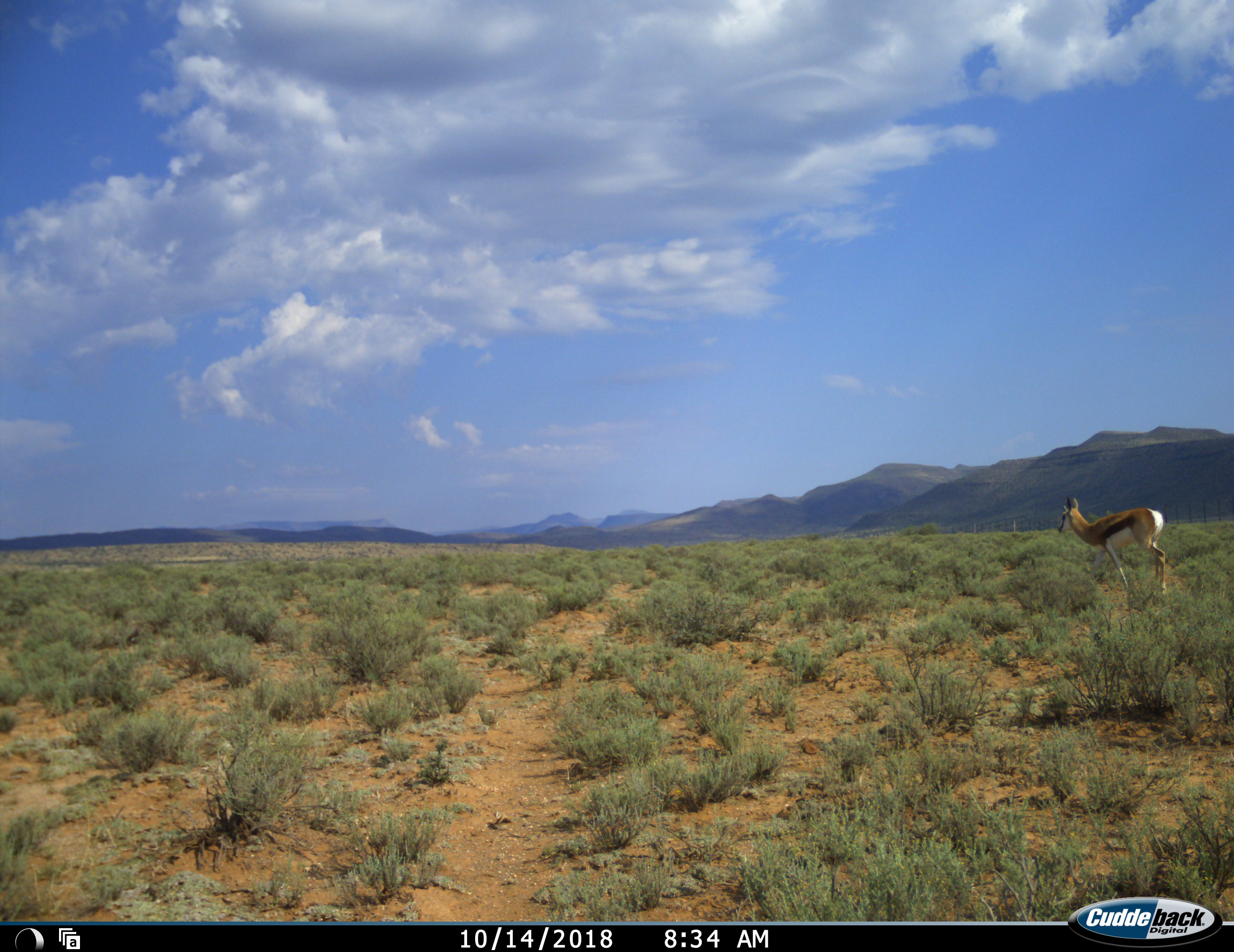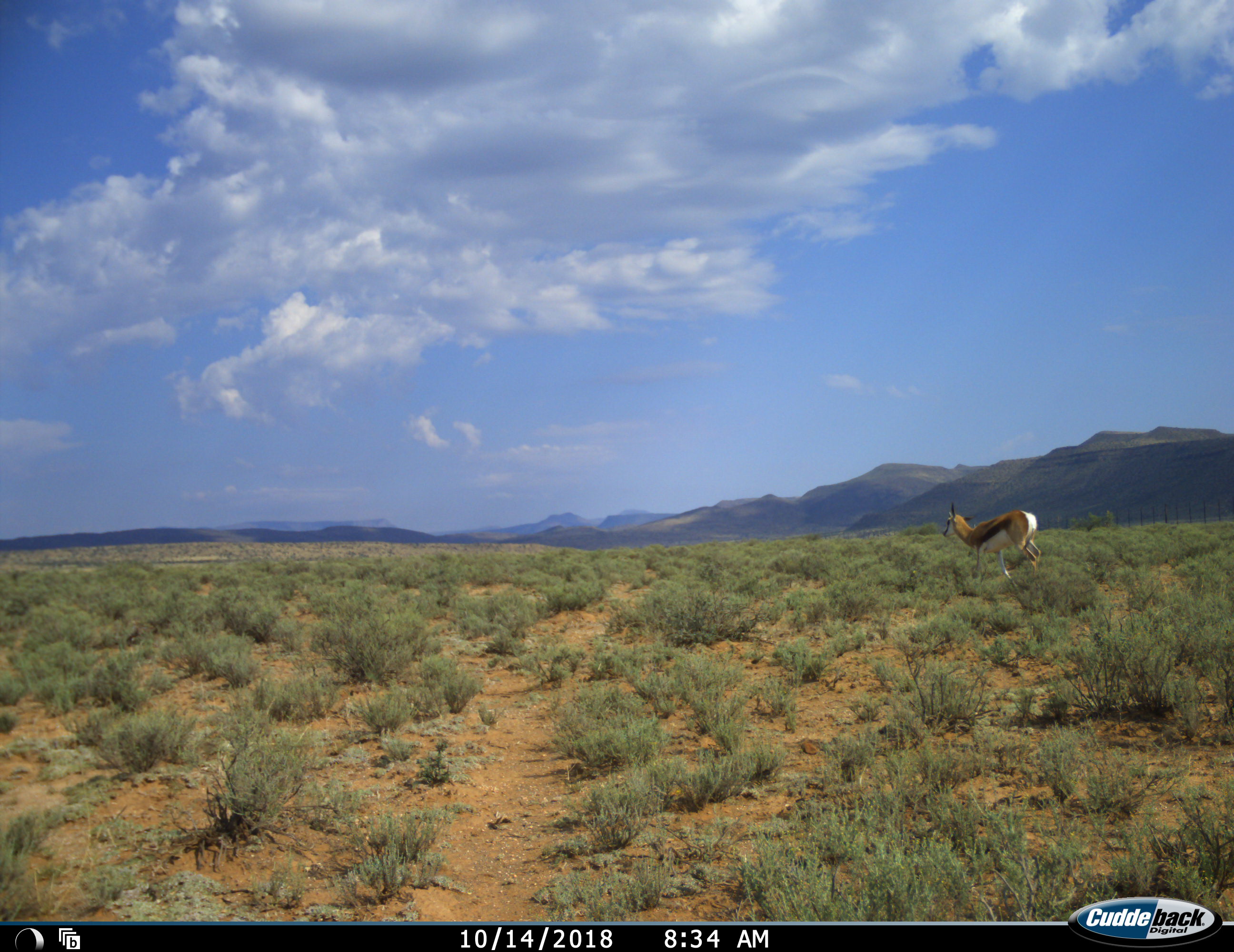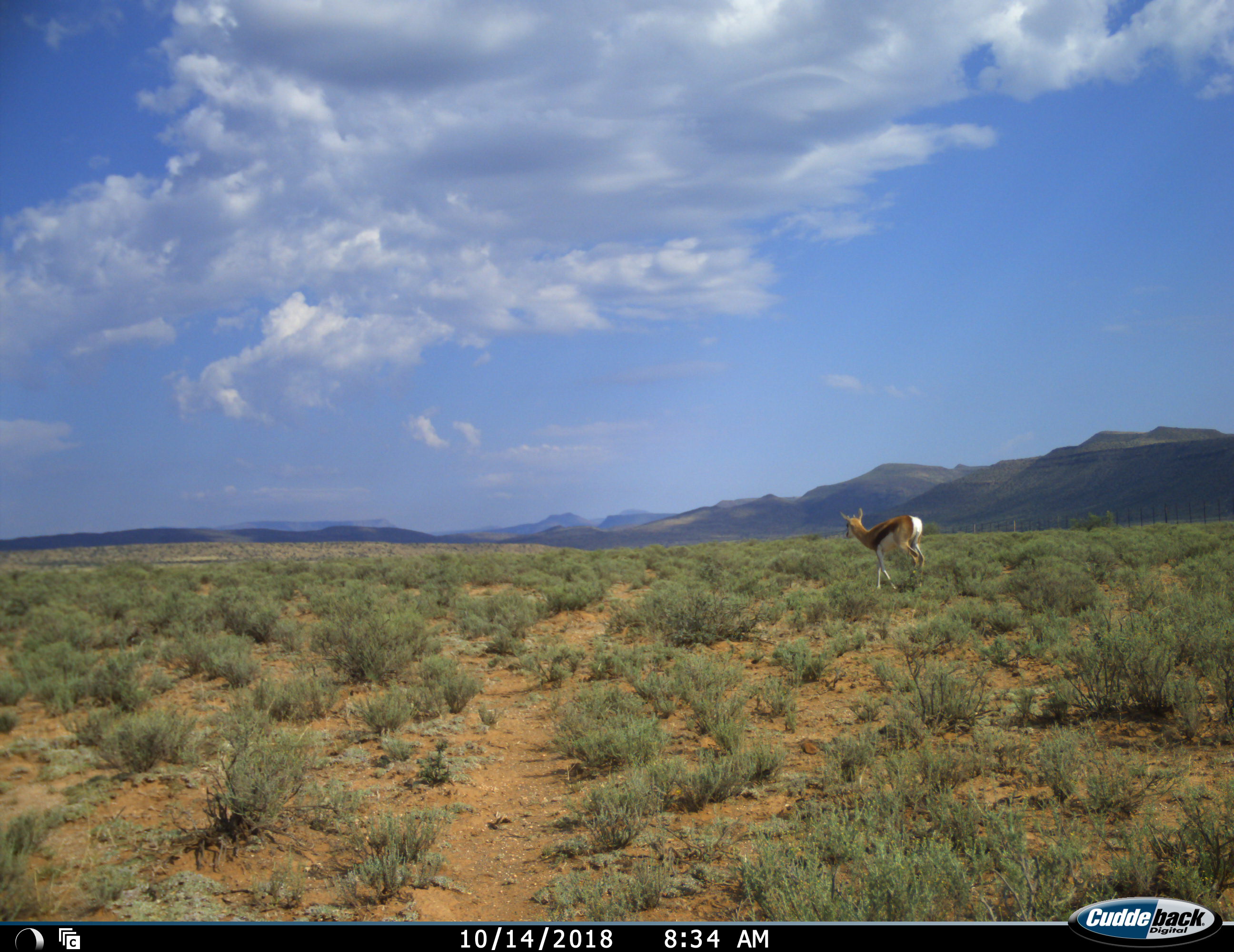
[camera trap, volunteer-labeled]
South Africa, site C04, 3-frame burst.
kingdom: Animalia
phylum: Chordata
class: Mammalia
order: Artiodactyla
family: Bovidae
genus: Antidorcas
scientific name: Antidorcas marsupialis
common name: springbok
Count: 1.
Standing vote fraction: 20%.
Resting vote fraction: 0%.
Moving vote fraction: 100%.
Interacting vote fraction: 0%.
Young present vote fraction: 0%.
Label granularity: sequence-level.